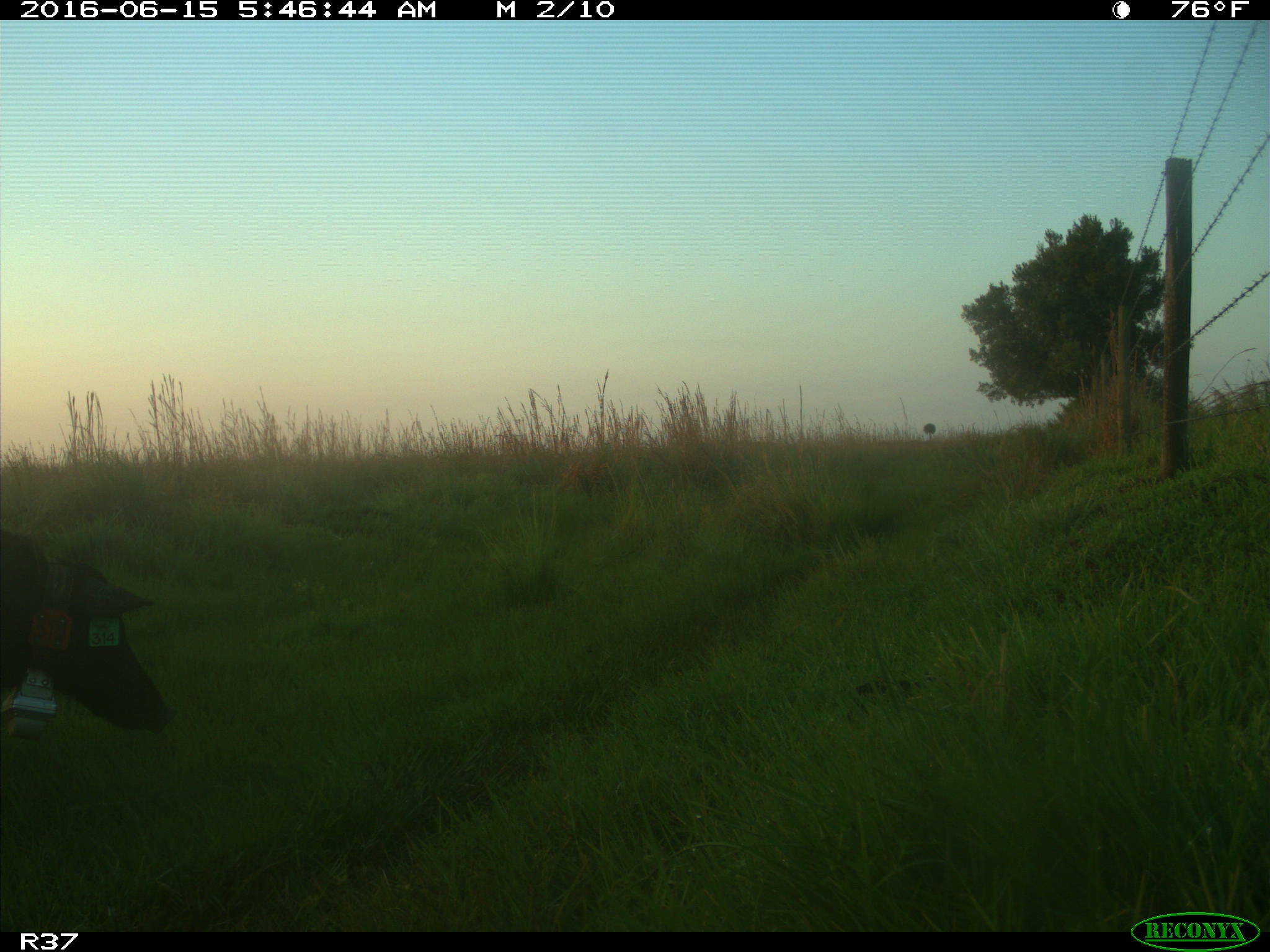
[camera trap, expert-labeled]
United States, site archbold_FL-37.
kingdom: Animalia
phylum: Chordata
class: Mammalia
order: Artiodactyla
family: Suidae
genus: Sus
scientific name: Sus scrofa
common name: wild boar